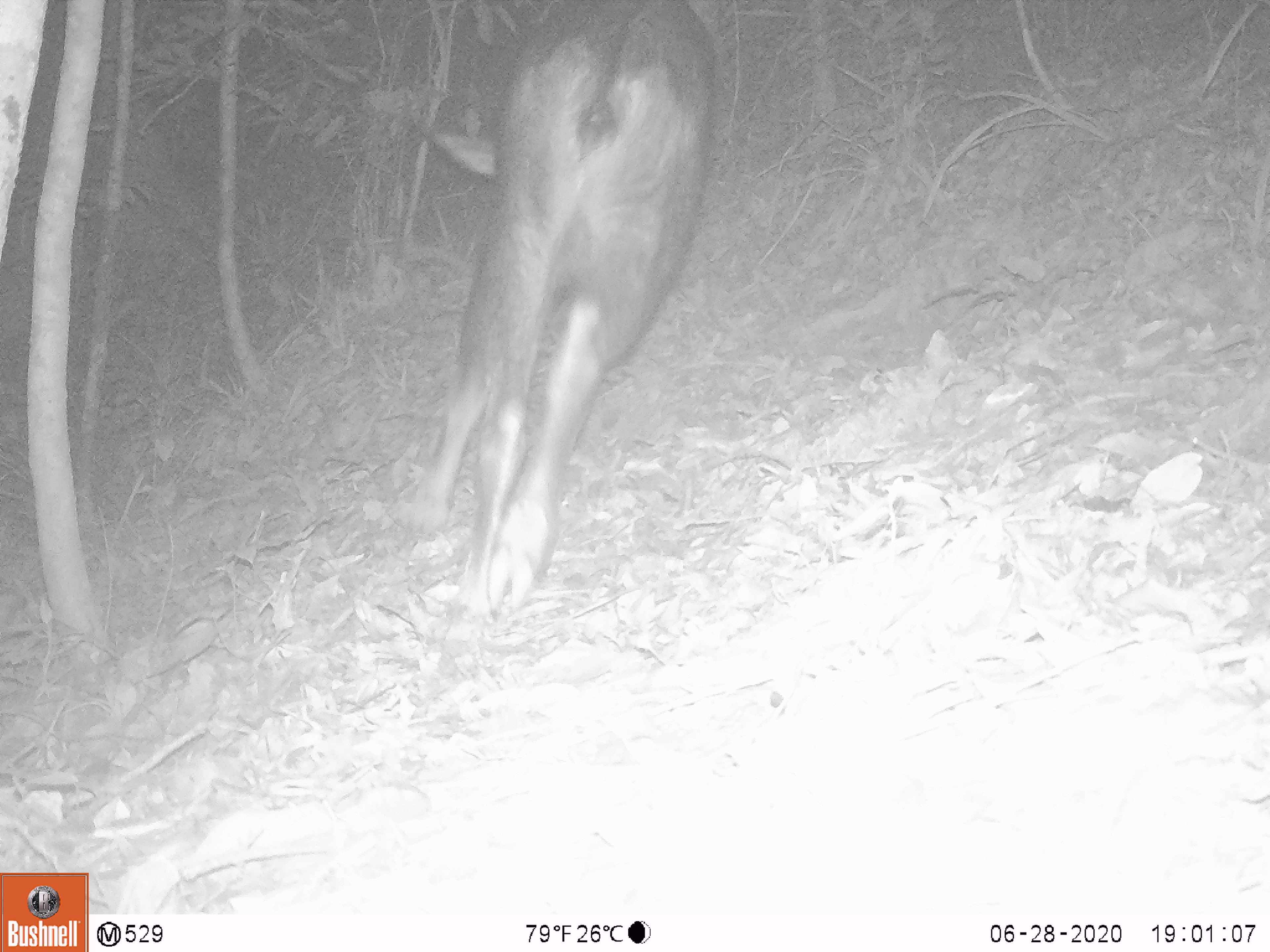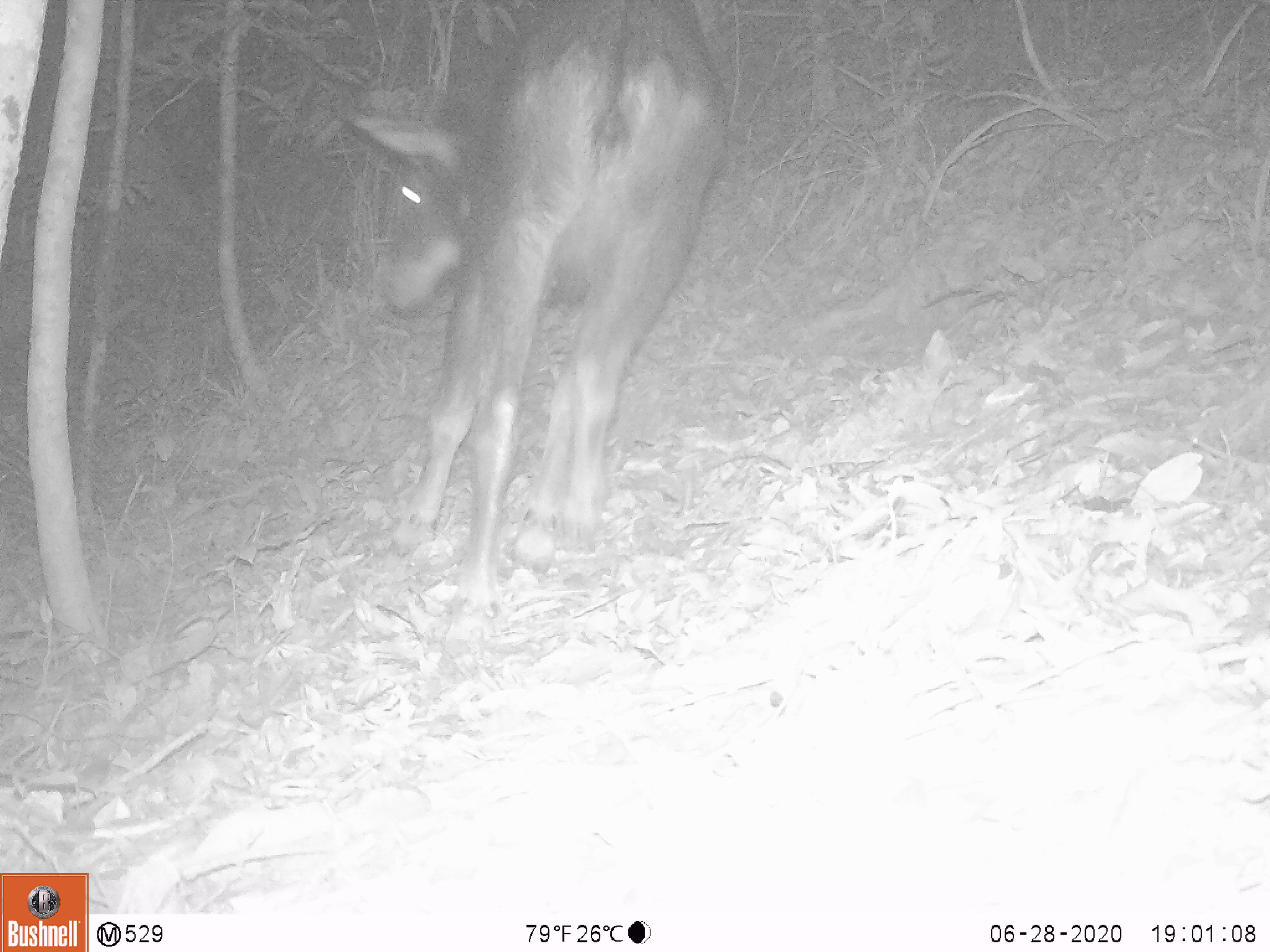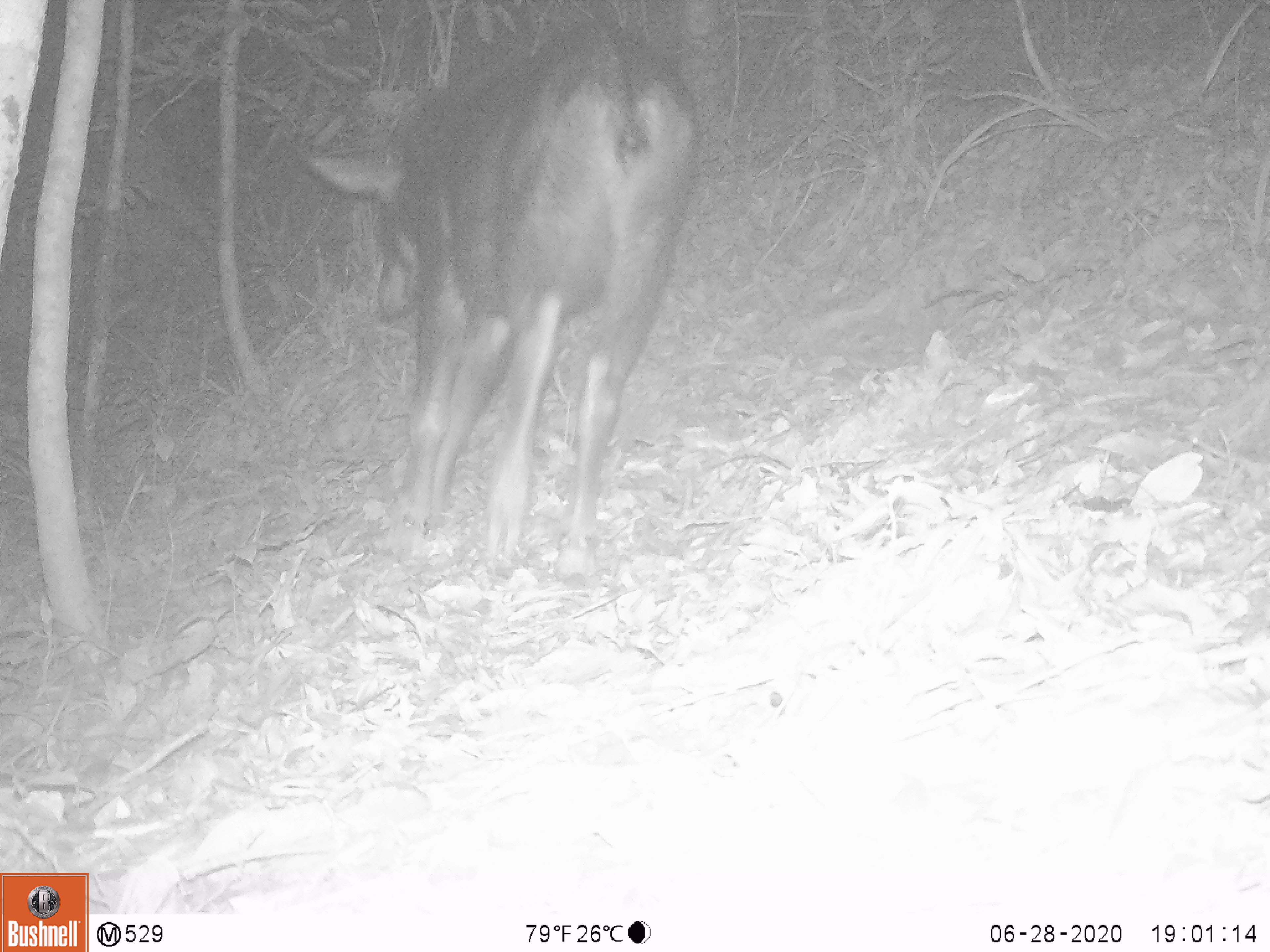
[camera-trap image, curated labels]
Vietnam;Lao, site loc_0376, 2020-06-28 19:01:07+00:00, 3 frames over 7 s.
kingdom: Animalia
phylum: Chordata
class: Mammalia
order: Artiodactyla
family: Bovidae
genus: Capricornis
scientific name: Capricornis sumatraensis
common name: chinese serow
Chinese serow (Capricornis sumatraensis). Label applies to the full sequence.